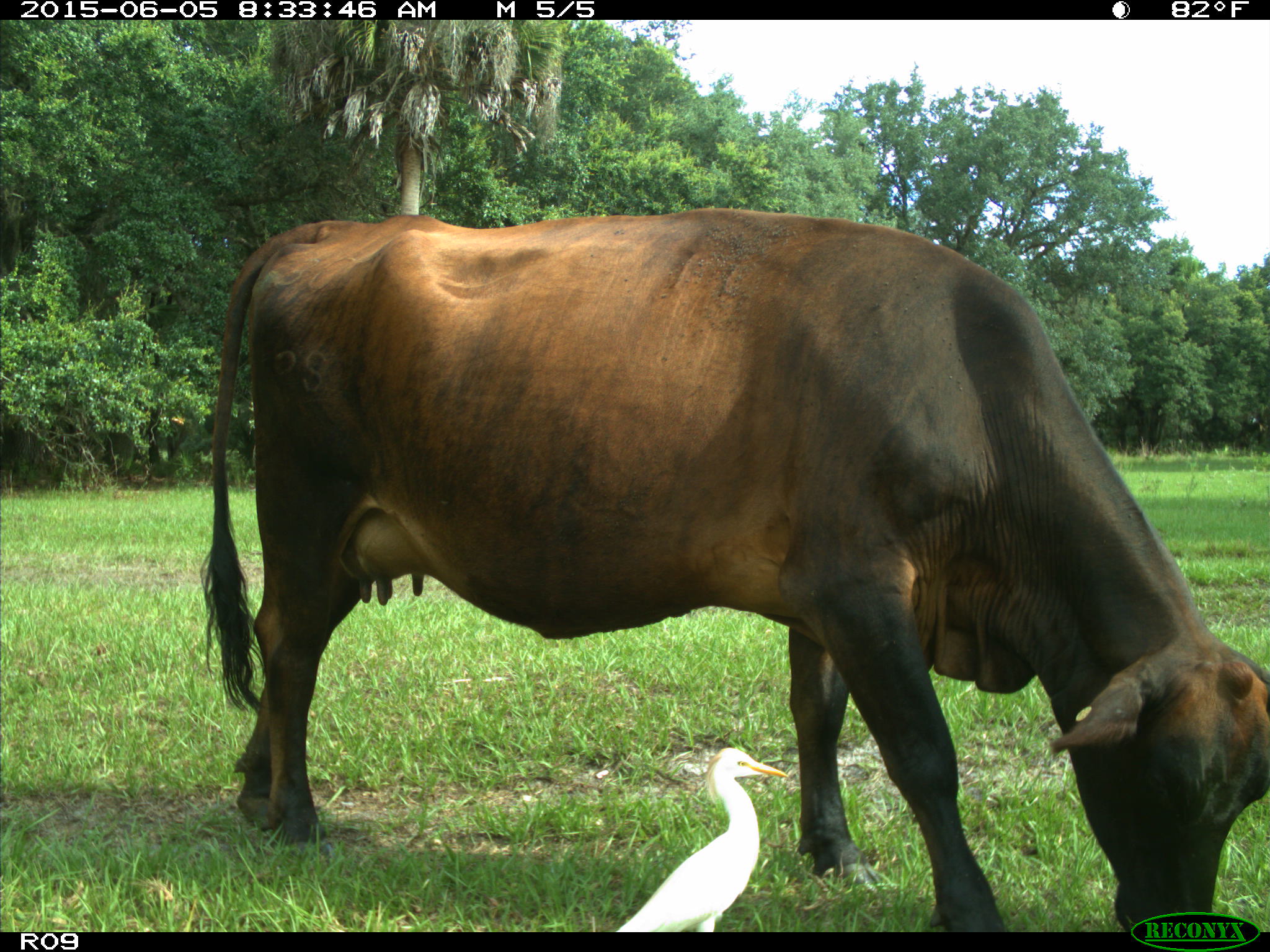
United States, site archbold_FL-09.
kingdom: Animalia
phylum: Chordata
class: Mammalia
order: Artiodactyla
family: Bovidae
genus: Bos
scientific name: Bos taurus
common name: domestic cow